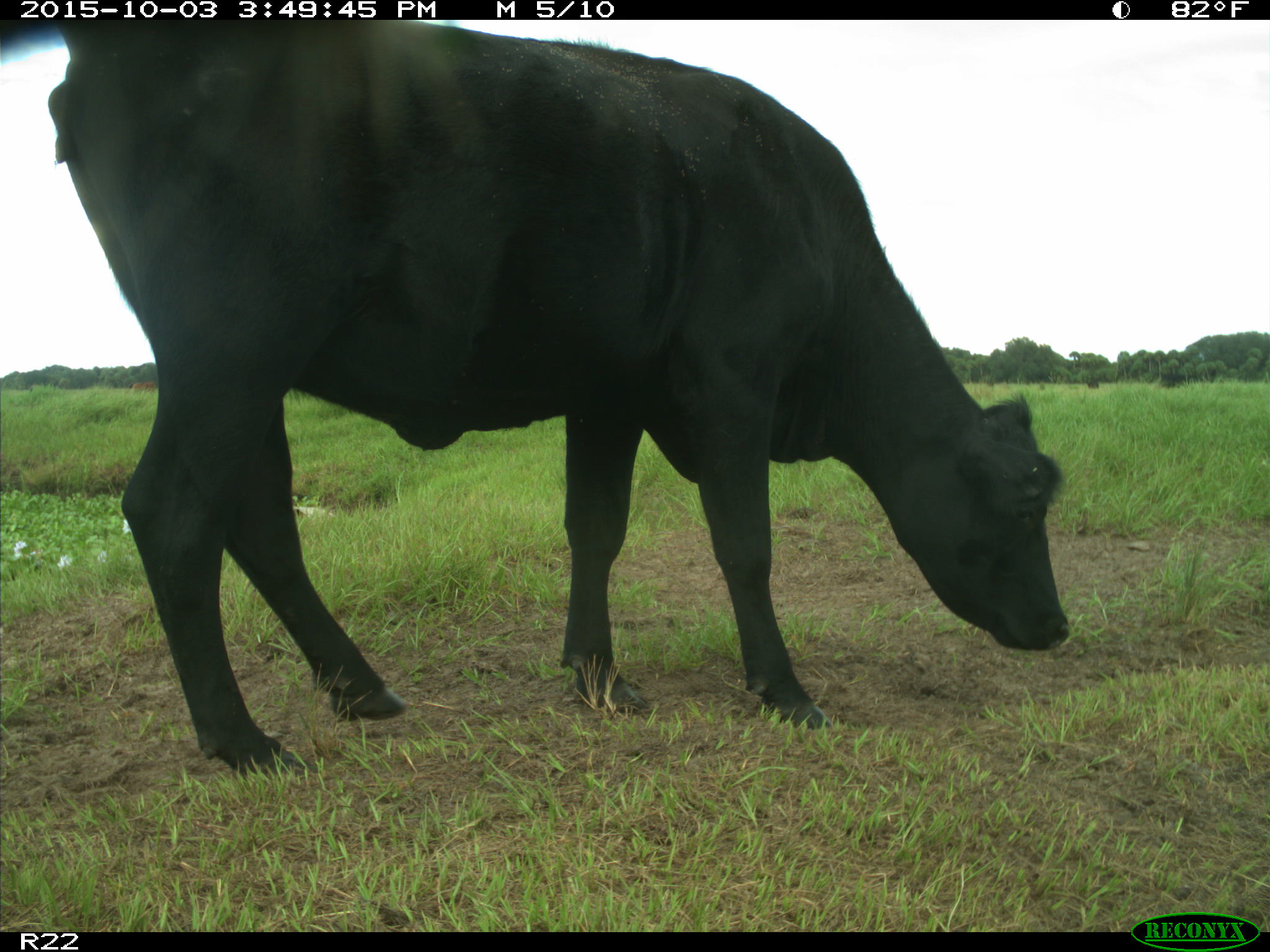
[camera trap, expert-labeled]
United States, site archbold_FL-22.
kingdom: Animalia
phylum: Chordata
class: Mammalia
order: Artiodactyla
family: Bovidae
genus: Bos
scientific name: Bos taurus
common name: domestic cow